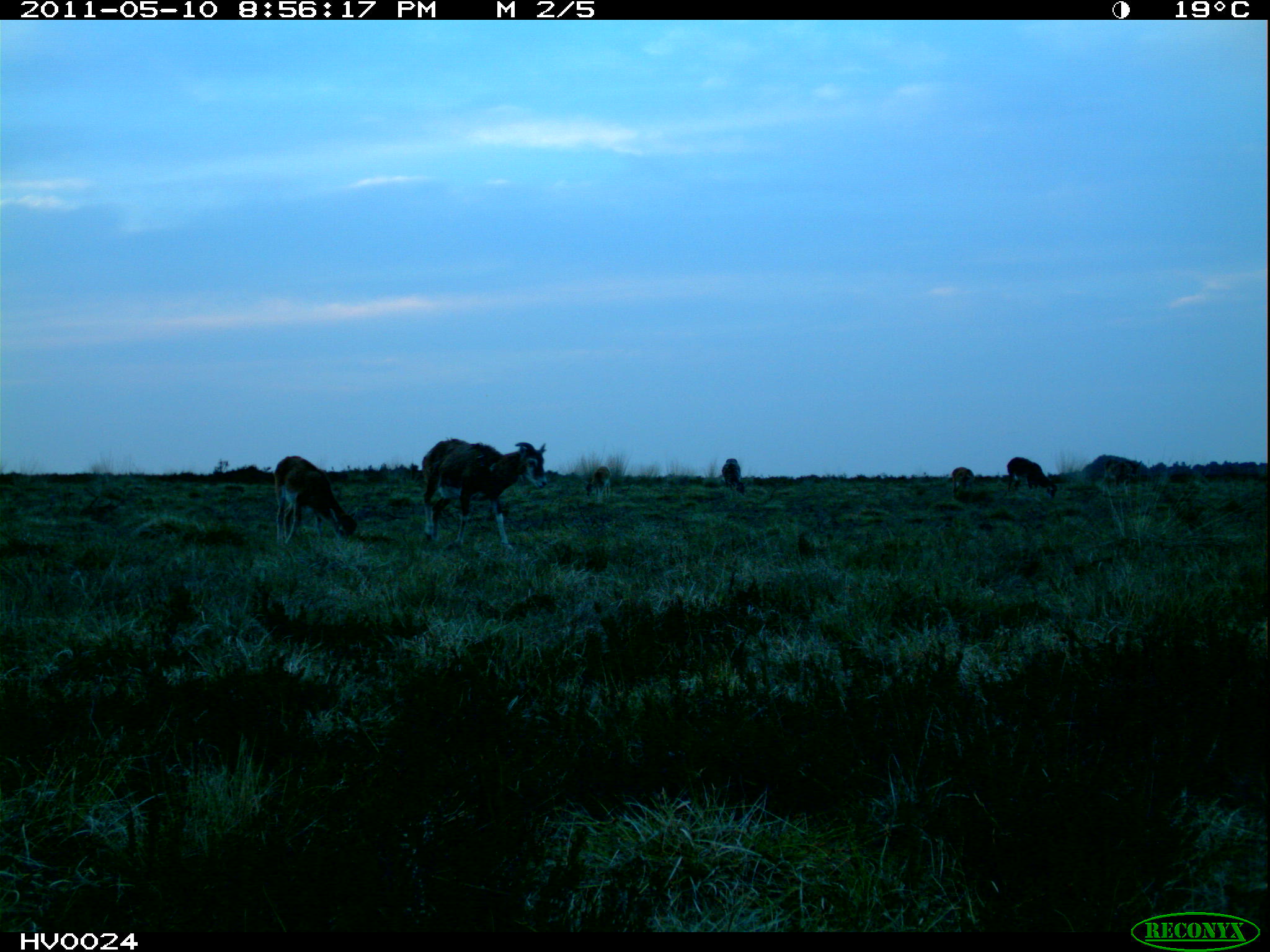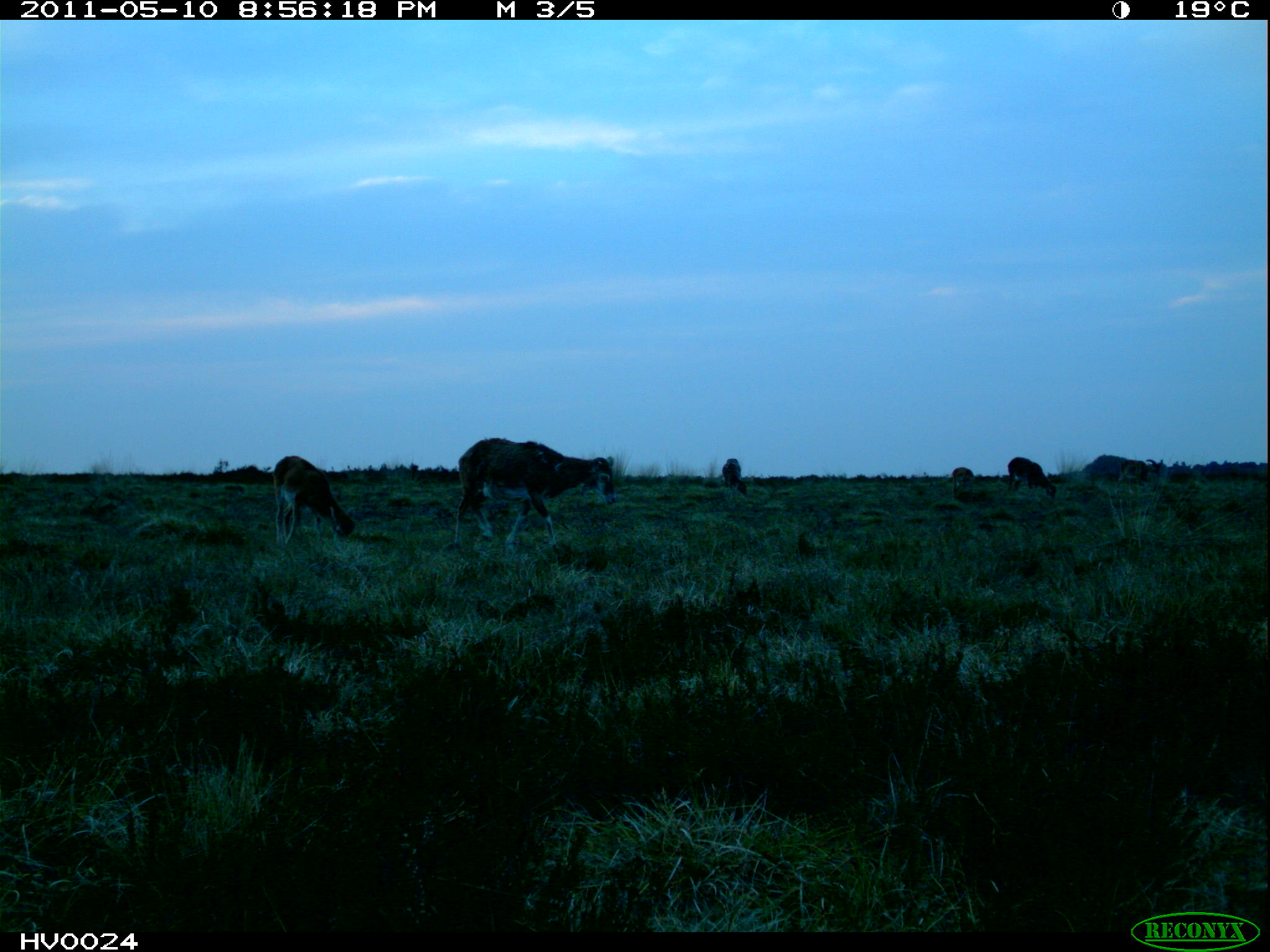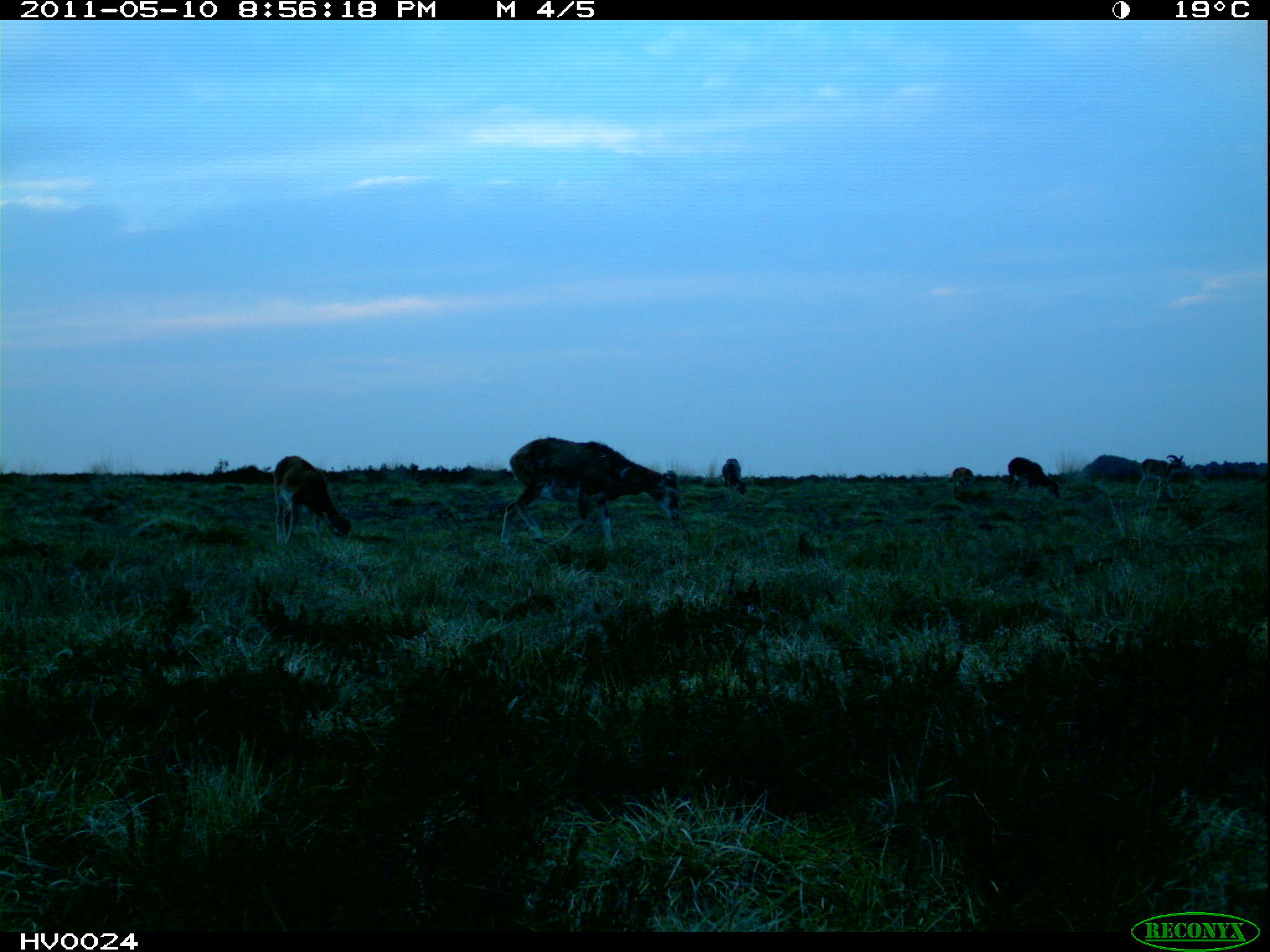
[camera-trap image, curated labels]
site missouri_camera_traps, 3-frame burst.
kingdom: Animalia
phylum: Chordata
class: Mammalia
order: Artiodactyla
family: Bovidae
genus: Ovis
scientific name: Ovis ammon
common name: mouflon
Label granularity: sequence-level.